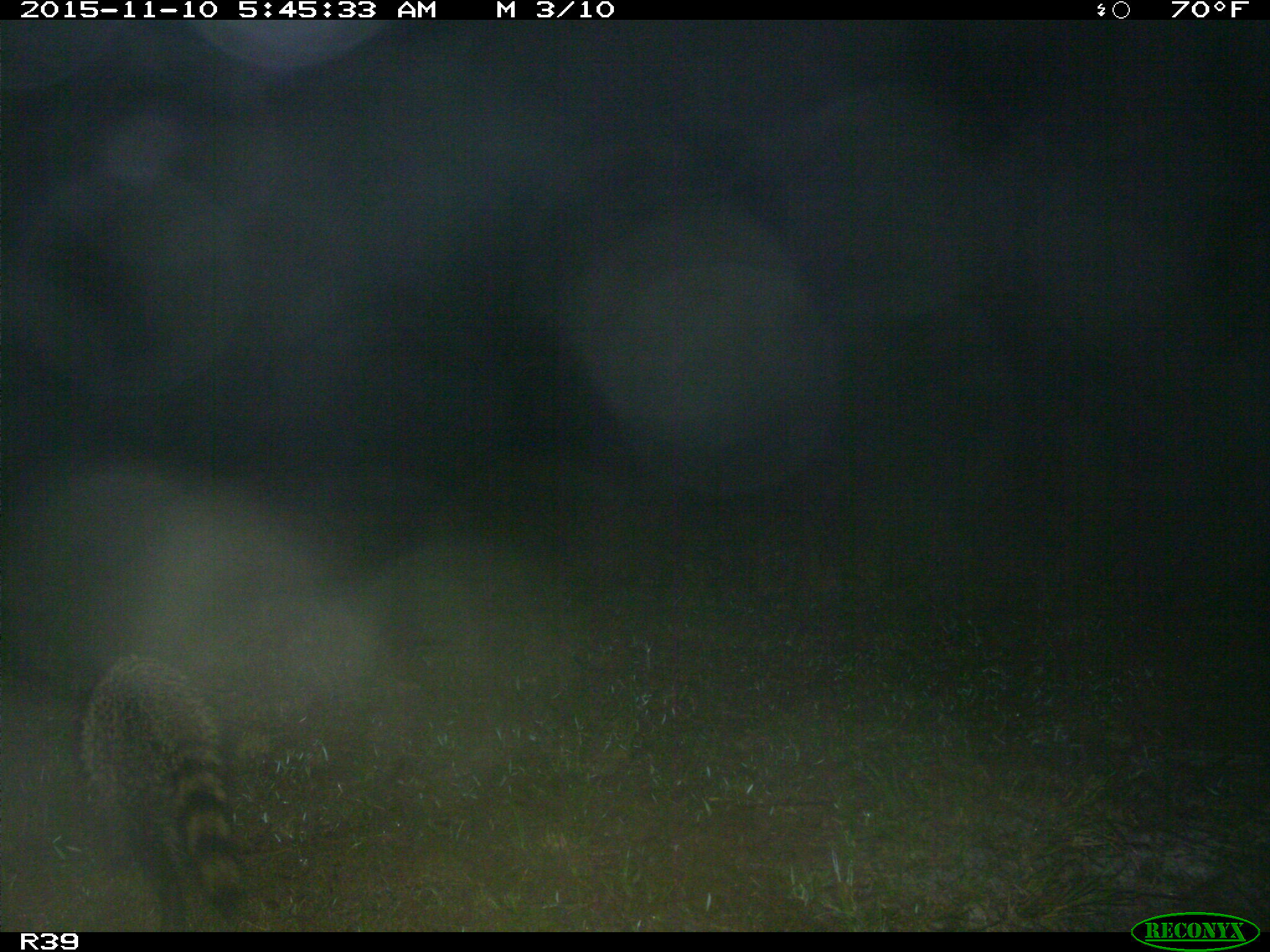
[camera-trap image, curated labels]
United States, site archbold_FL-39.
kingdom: Animalia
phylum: Chordata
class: Mammalia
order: Carnivora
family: Procyonidae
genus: Procyon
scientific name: Procyon lotor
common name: common raccoon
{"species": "Procyon lotor (common raccoon)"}